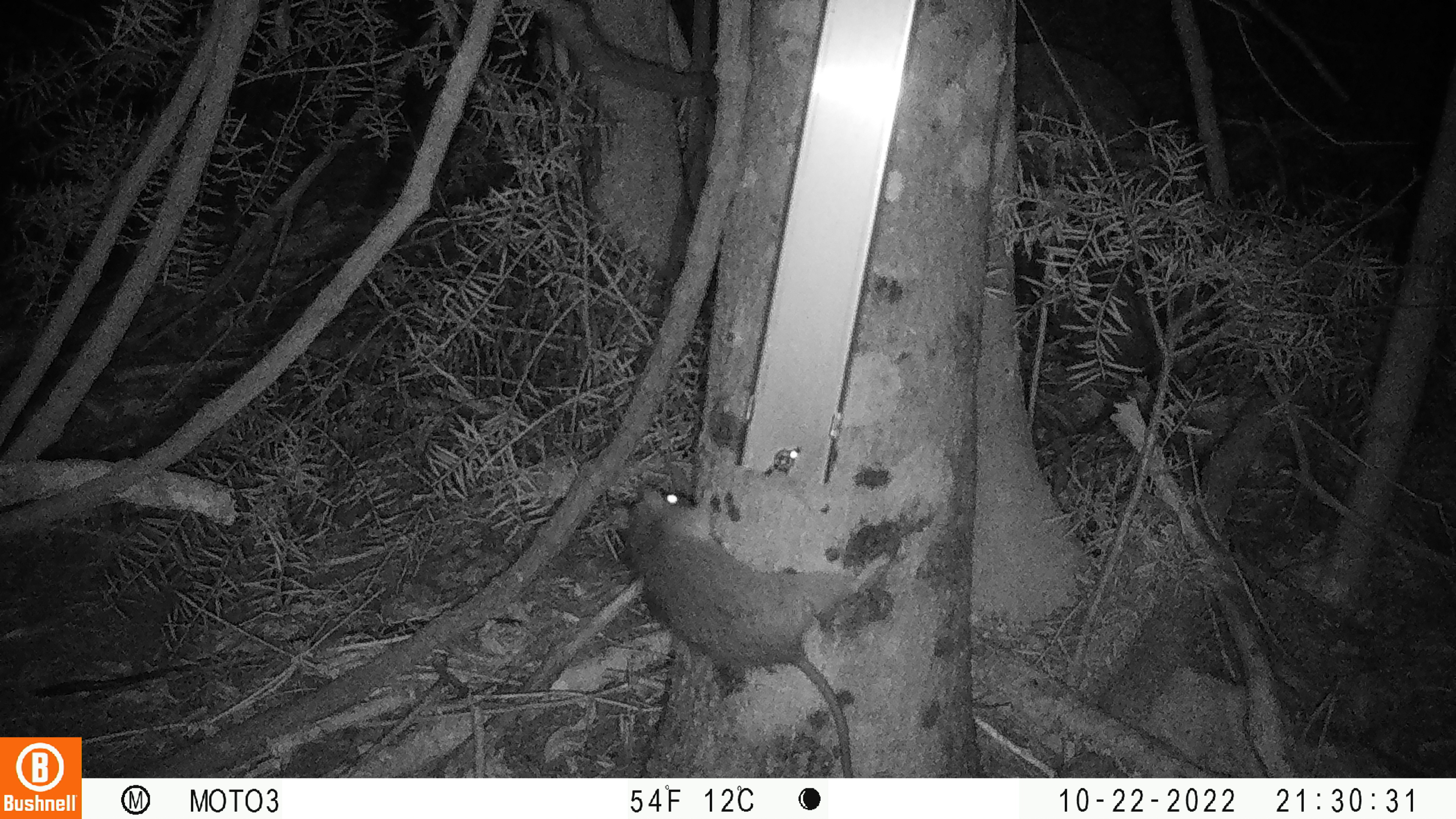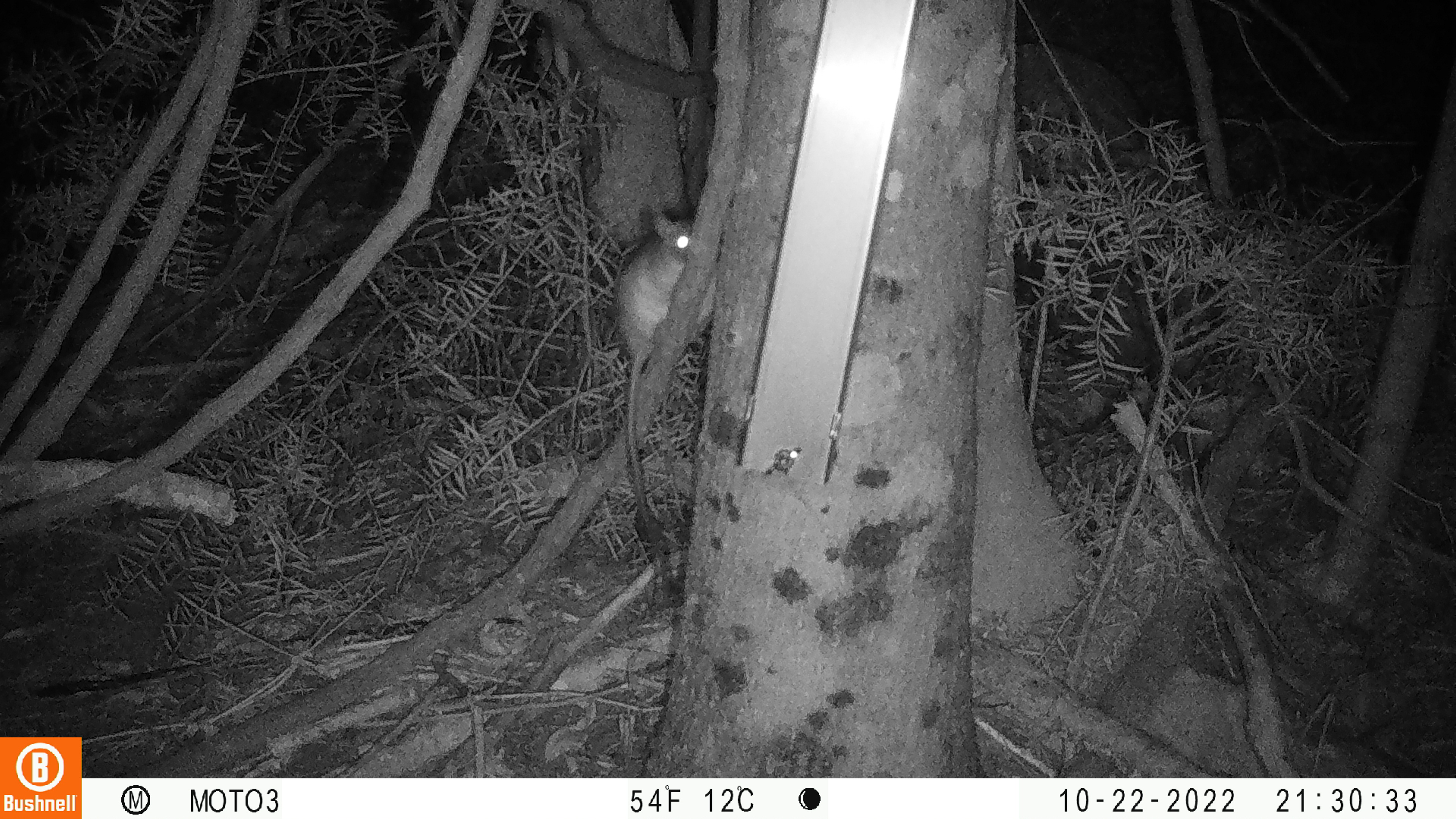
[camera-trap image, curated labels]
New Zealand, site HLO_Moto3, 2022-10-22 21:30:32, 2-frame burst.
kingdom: Animalia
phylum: Chordata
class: Mammalia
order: Rodentia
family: Muridae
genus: Rattus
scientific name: Rattus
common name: rat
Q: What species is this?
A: Rat (Rattus).